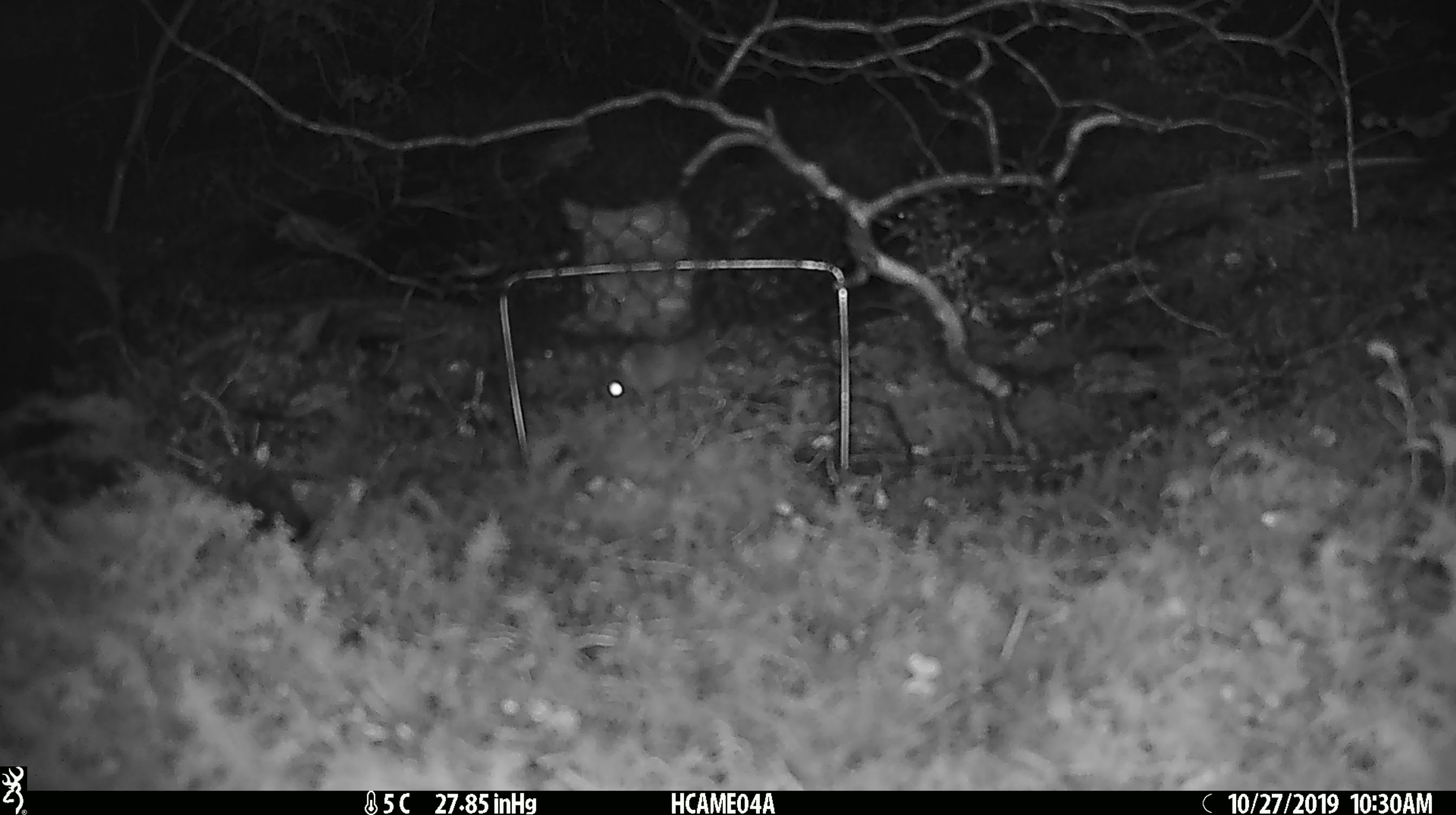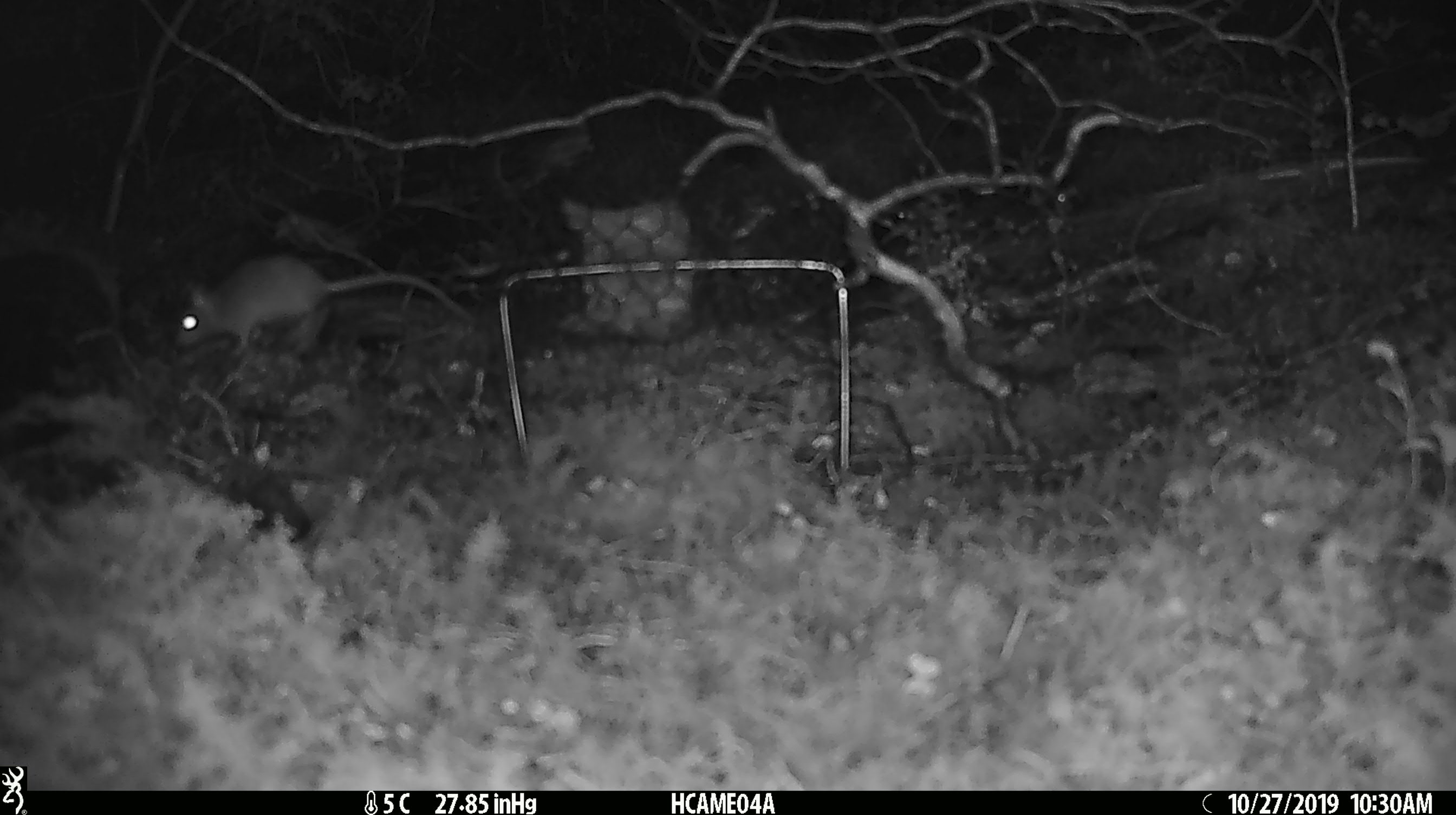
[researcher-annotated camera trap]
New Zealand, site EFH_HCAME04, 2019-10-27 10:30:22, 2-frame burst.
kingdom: Animalia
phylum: Chordata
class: Mammalia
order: Rodentia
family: Muridae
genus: Mus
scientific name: Mus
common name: mouse